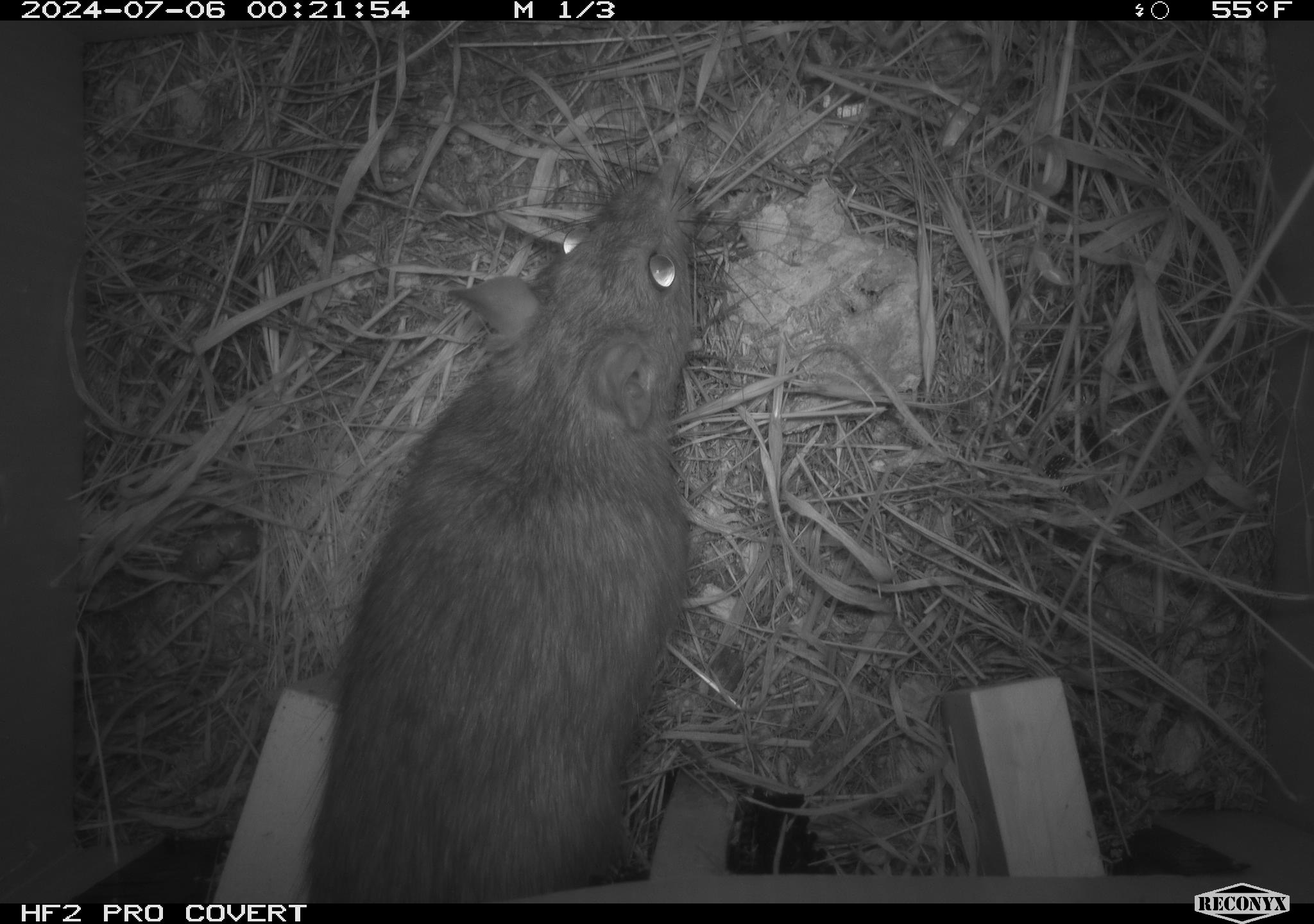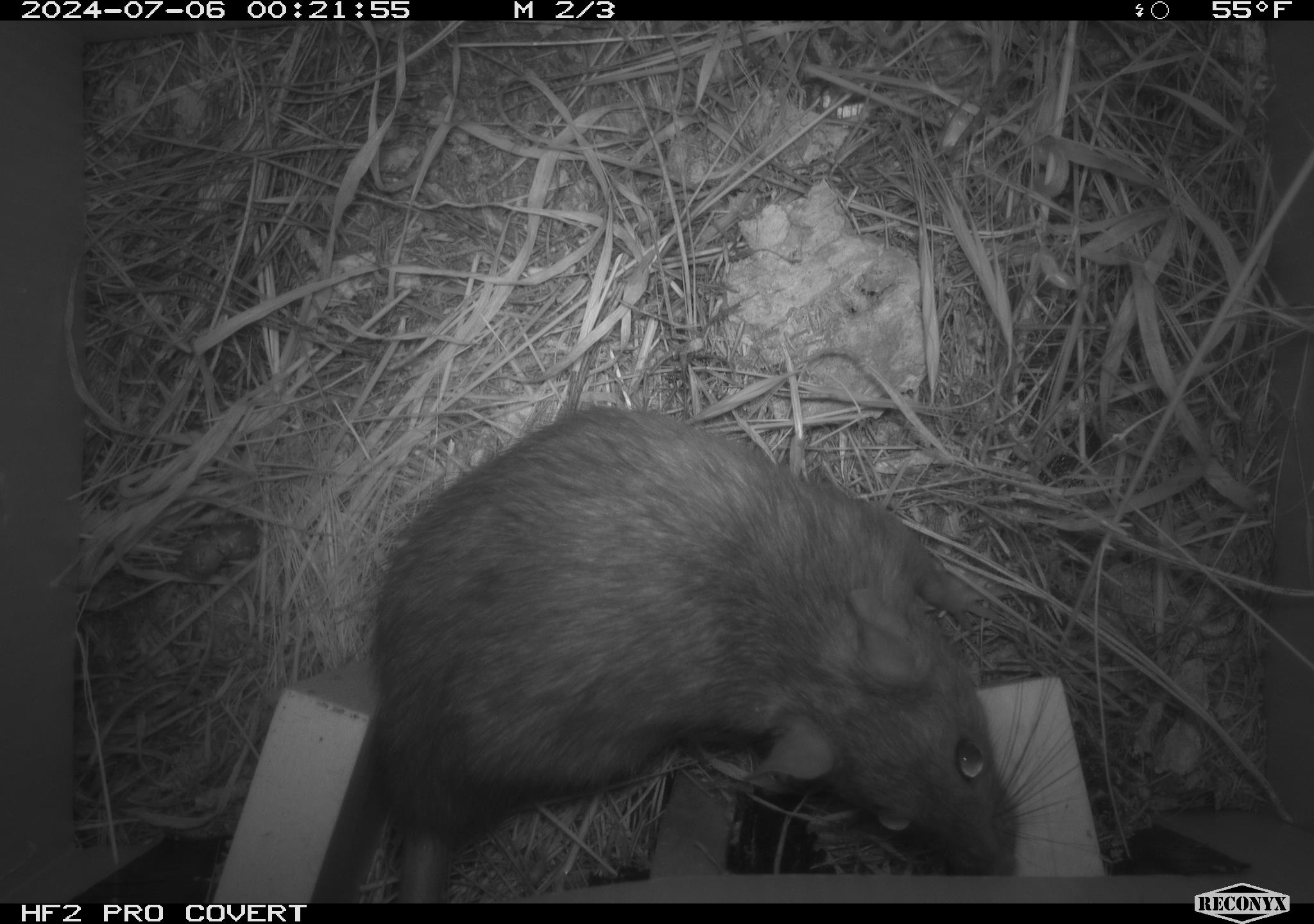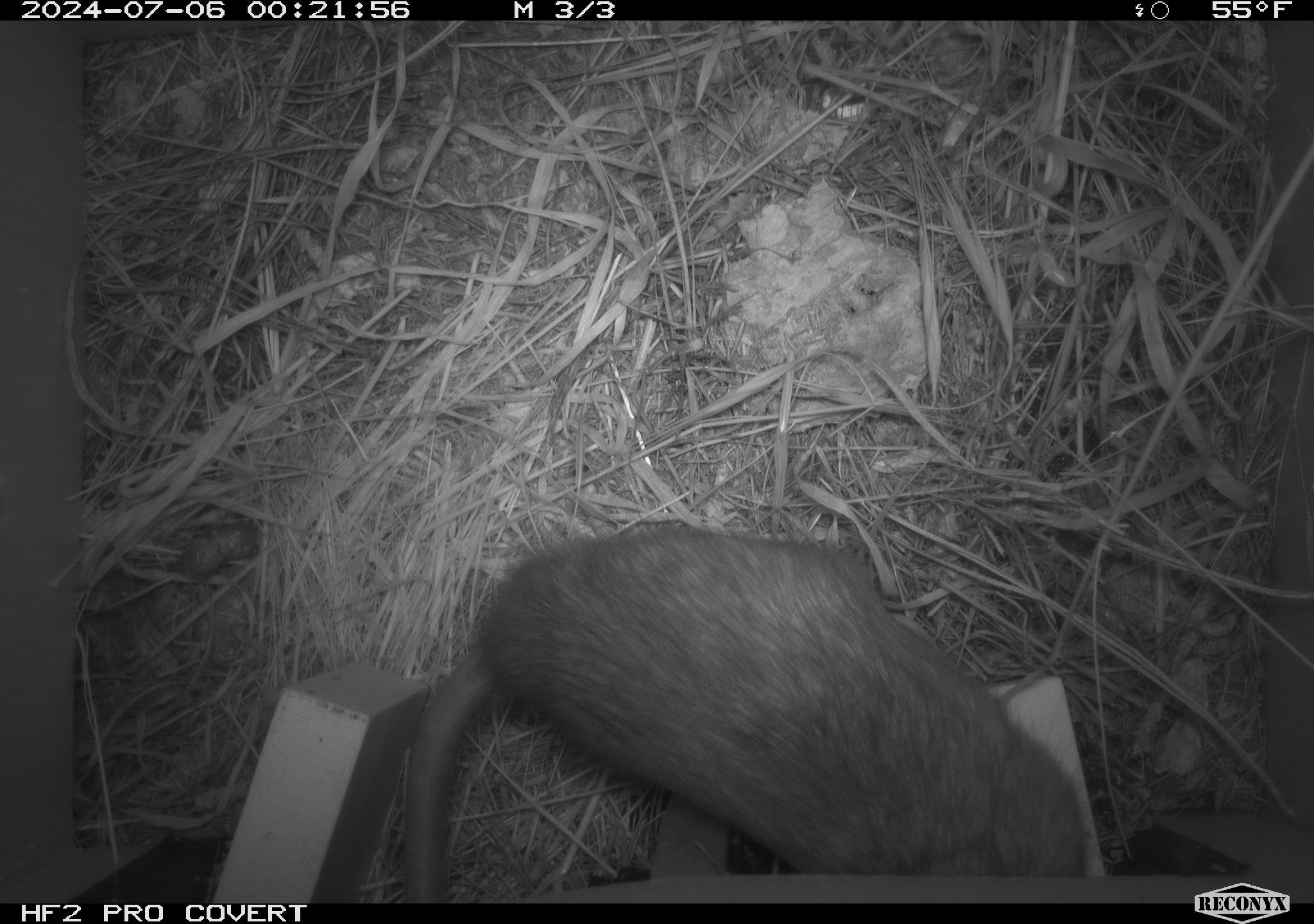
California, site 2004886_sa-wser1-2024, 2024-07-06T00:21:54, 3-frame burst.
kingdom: Animalia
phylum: Chordata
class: Mammalia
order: Rodentia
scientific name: Rodentia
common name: woodrat or rat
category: woodrat or rat species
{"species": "woodrat or rat species (woodrat or rat) (Rodentia)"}